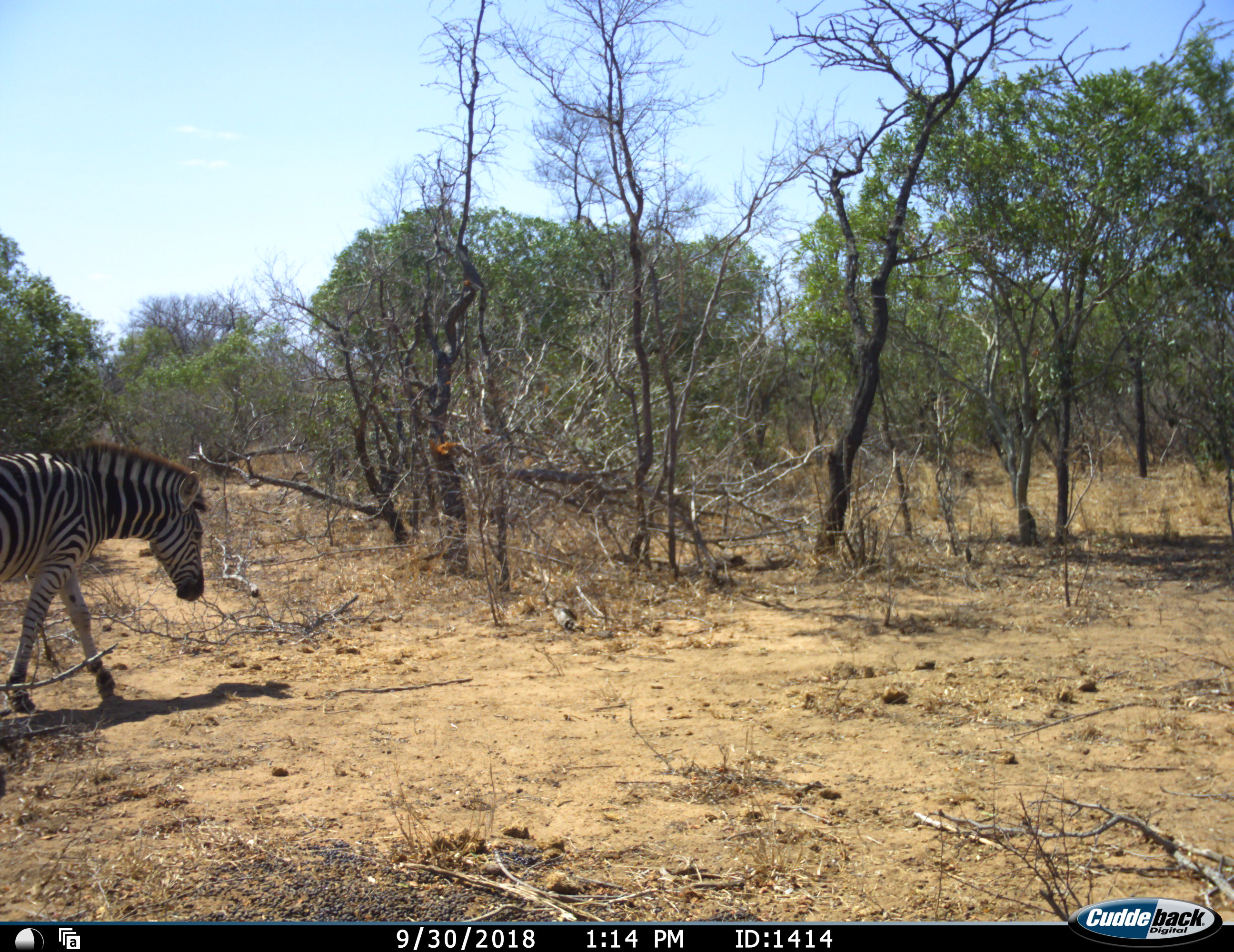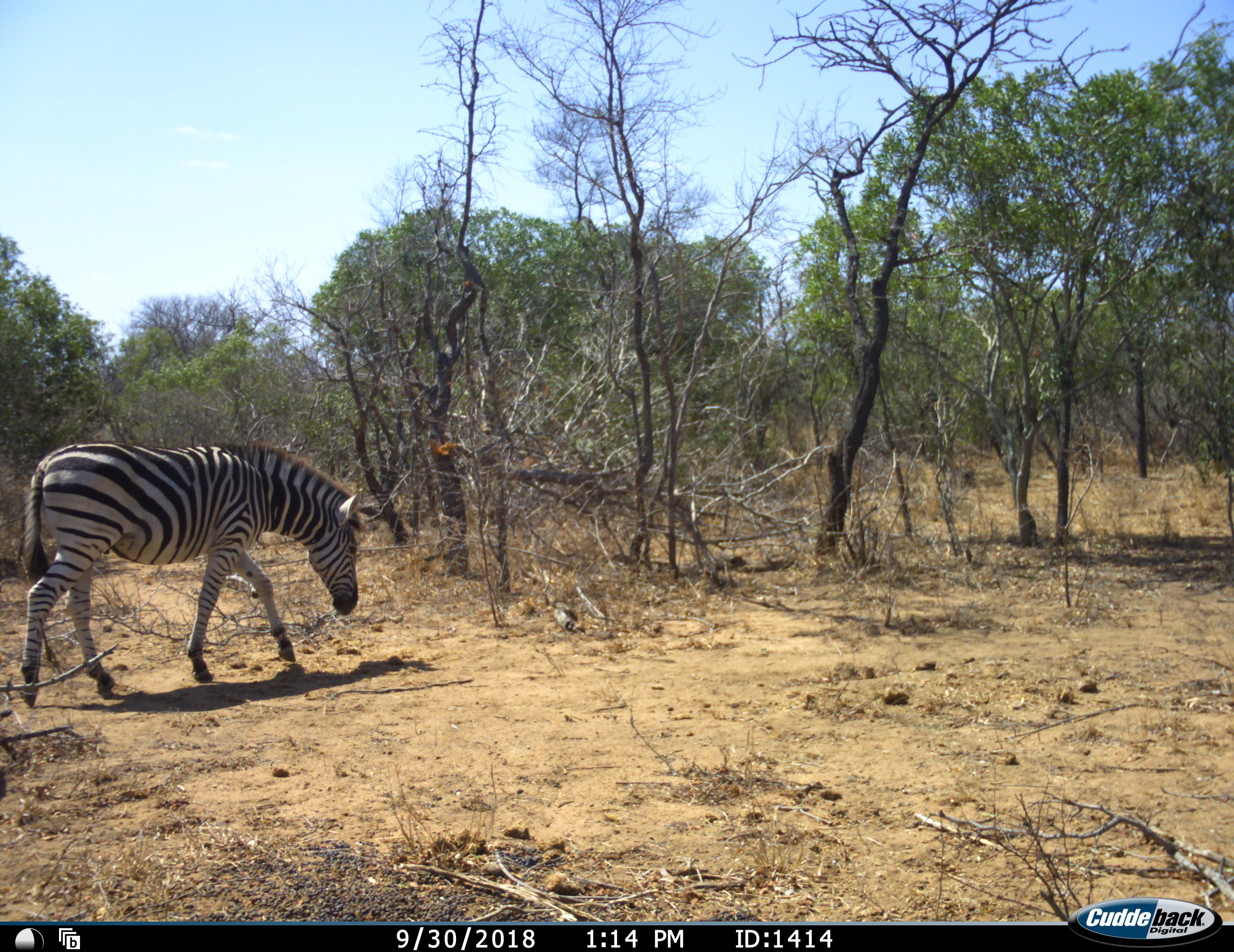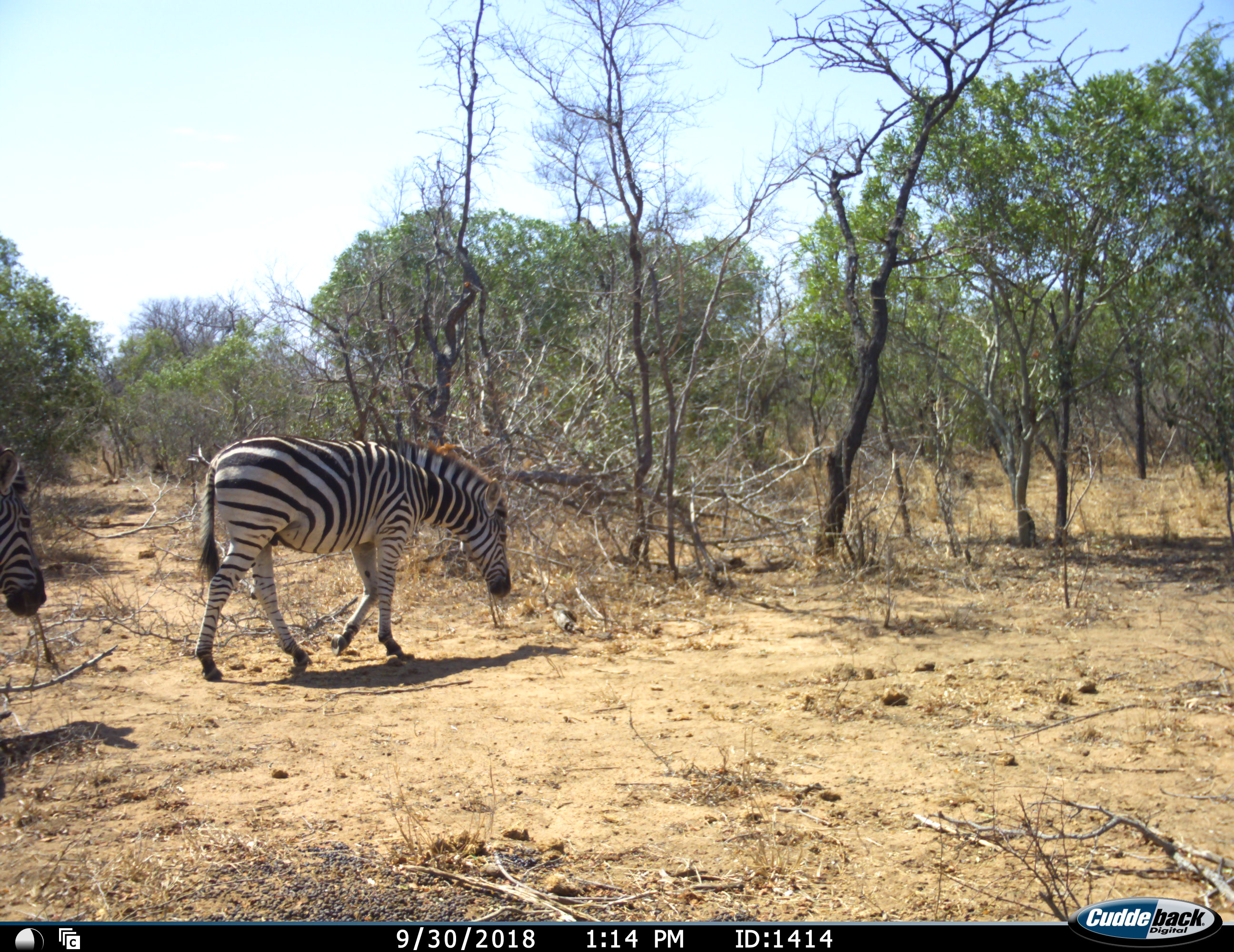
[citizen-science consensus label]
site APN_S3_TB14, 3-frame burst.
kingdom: Animalia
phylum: Chordata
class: Mammalia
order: Perissodactyla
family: Equidae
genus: Equus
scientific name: Equus quagga burchellii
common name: burchell's zebra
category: zebraburchells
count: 2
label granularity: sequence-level